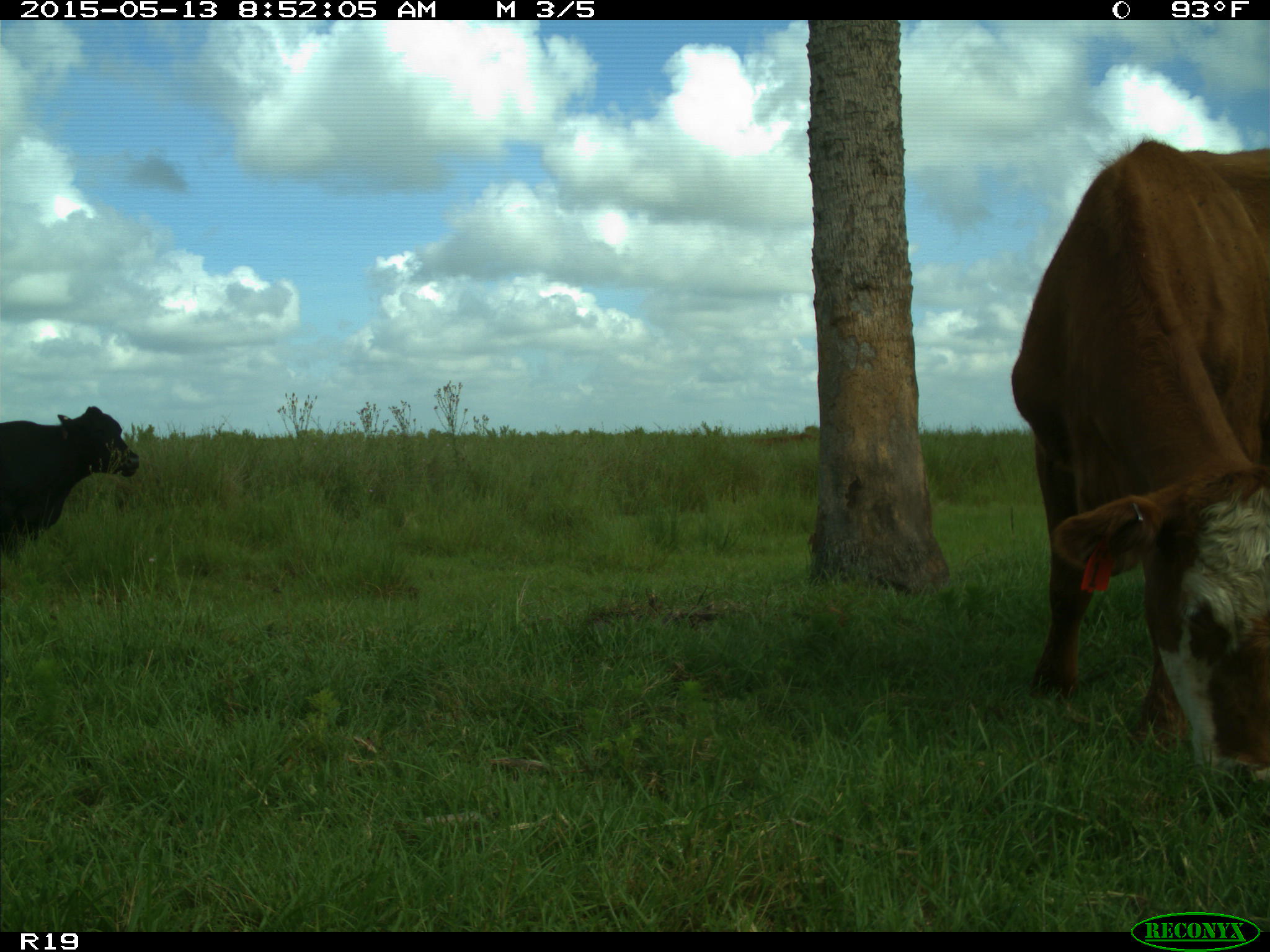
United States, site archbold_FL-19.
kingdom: Animalia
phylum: Chordata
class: Mammalia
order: Artiodactyla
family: Bovidae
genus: Bos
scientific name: Bos taurus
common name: domestic cow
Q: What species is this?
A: Bos taurus (domestic cow).